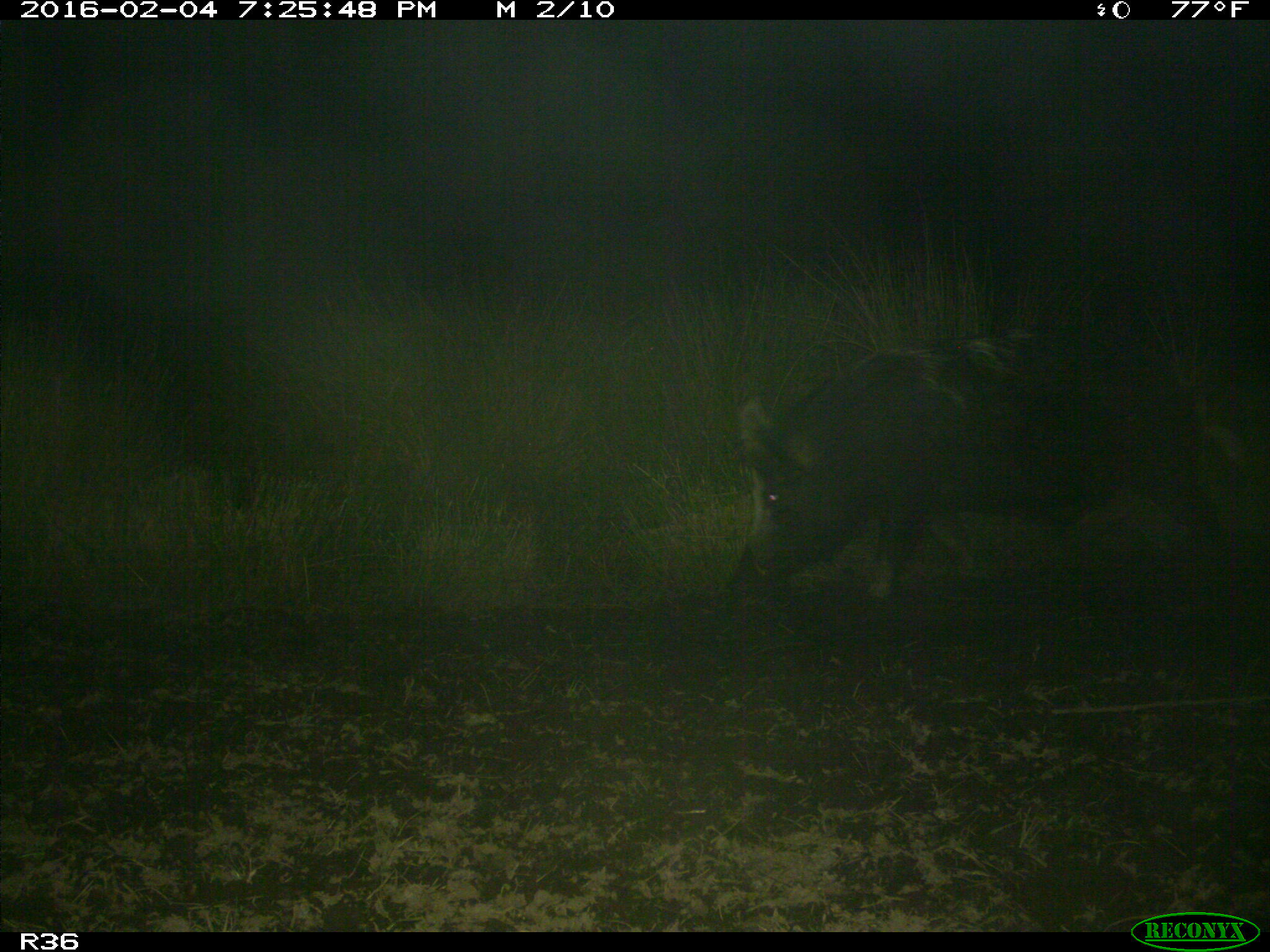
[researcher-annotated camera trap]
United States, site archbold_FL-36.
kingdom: Animalia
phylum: Chordata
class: Mammalia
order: Artiodactyla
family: Suidae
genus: Sus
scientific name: Sus scrofa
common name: wild boar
Sus scrofa (wild boar).